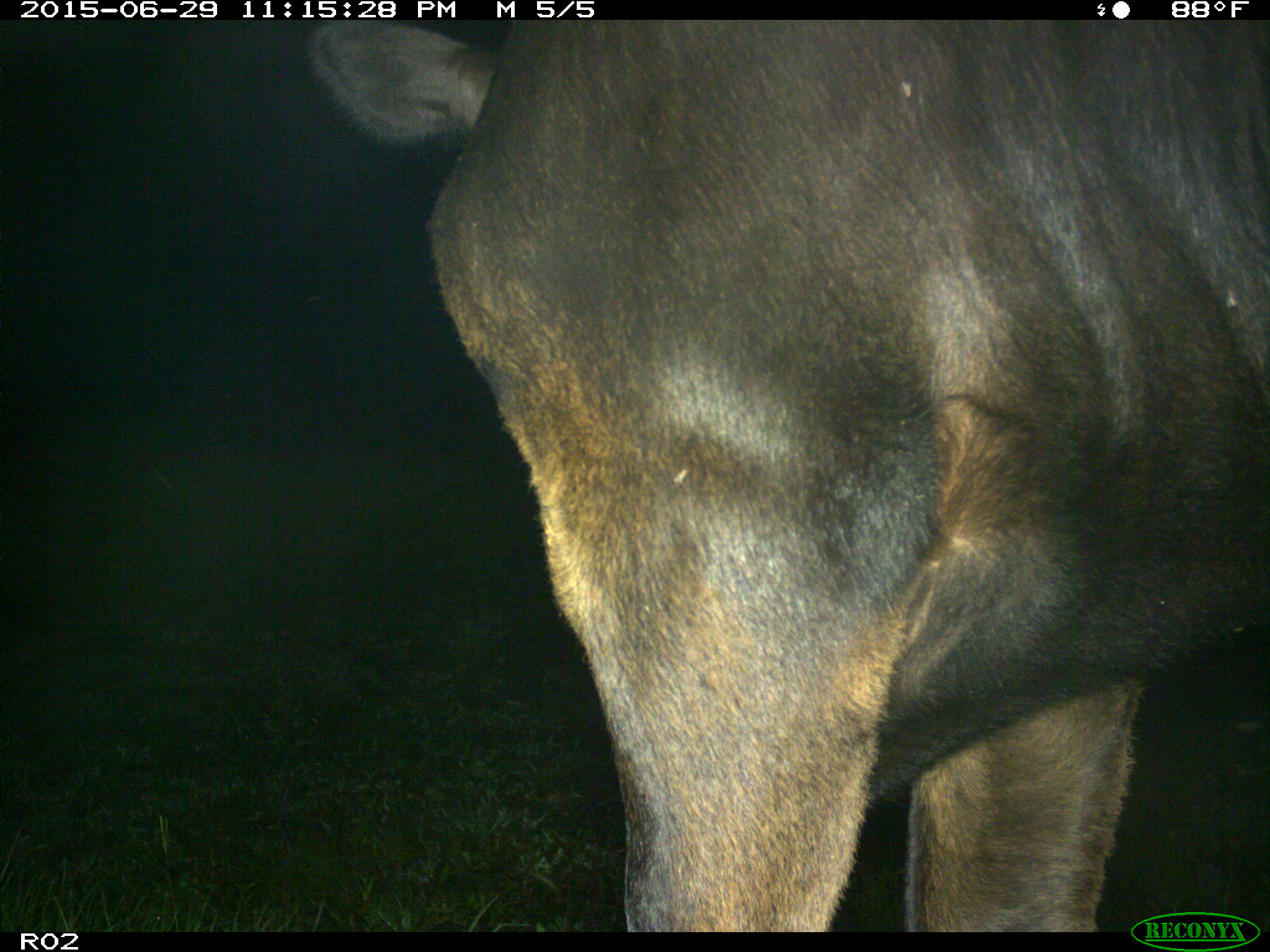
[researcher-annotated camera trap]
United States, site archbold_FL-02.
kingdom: Animalia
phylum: Chordata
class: Mammalia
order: Artiodactyla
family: Bovidae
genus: Bos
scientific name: Bos taurus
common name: domestic cow